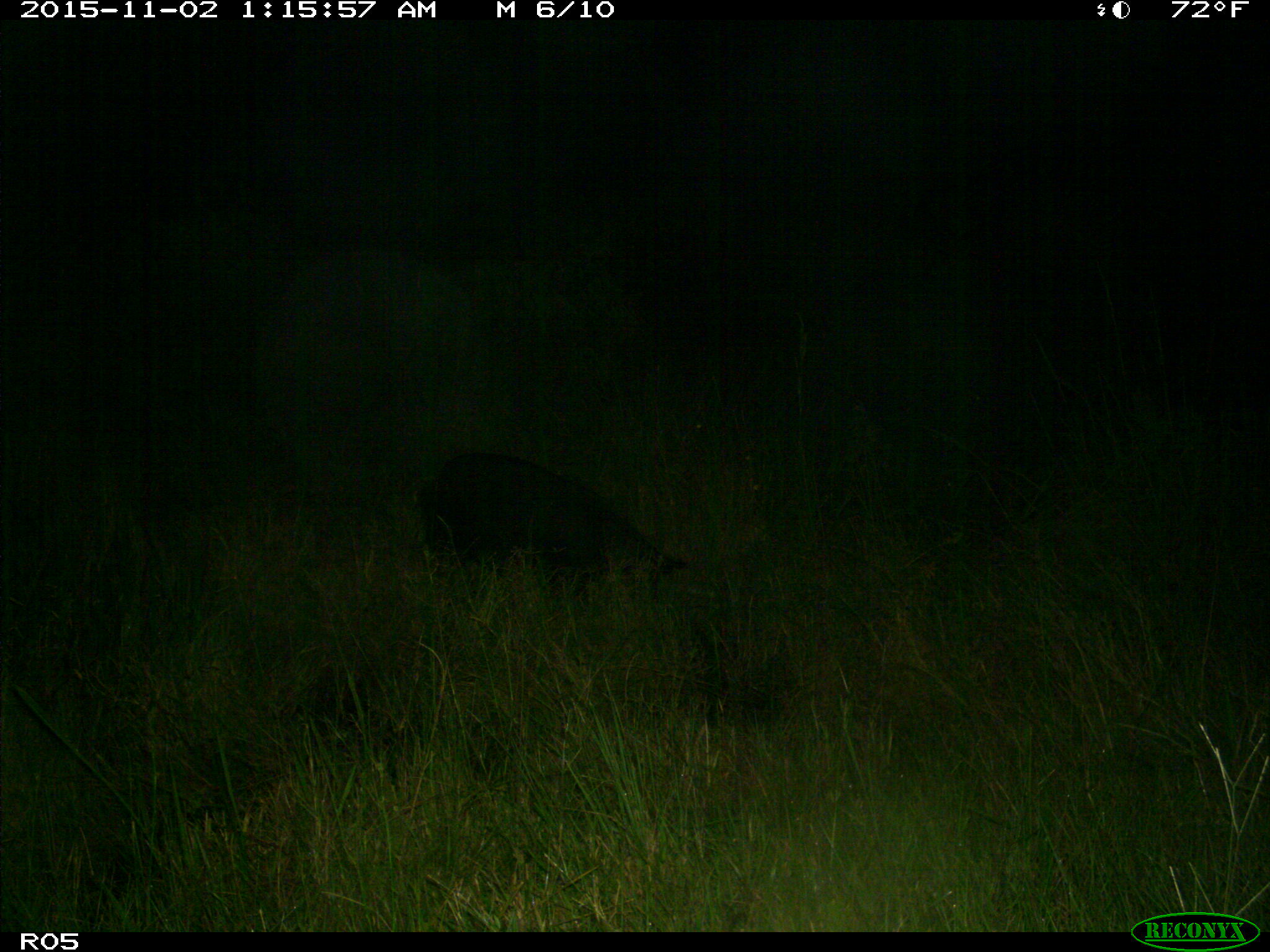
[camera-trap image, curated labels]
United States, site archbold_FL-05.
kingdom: Animalia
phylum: Chordata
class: Mammalia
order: Artiodactyla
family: Suidae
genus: Sus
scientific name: Sus scrofa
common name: wild boar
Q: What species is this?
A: Sus scrofa (wild boar).